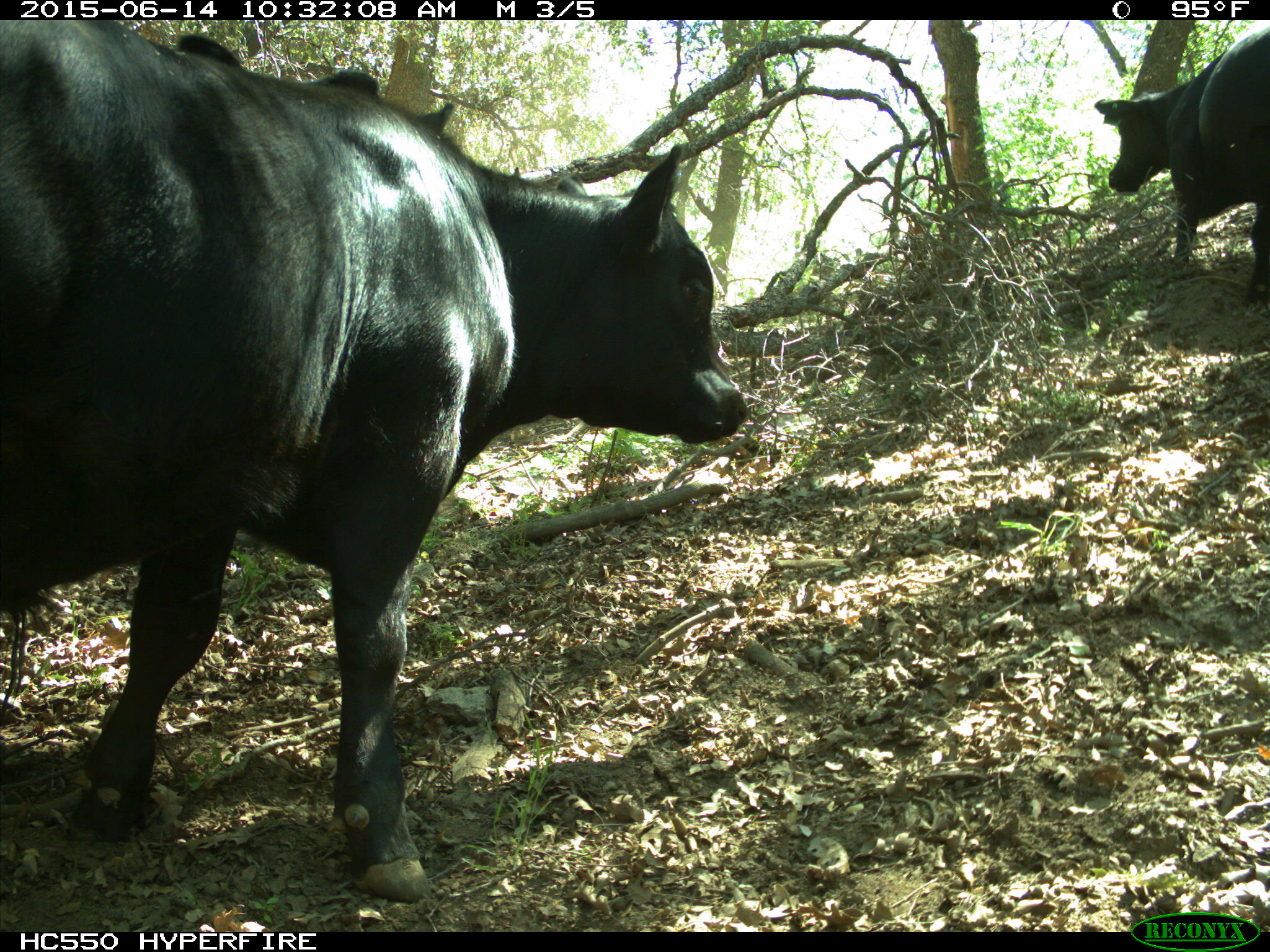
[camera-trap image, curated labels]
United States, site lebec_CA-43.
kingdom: Animalia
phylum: Chordata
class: Mammalia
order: Artiodactyla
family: Bovidae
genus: Bos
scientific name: Bos taurus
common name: domestic cow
Bos taurus (domestic cow).